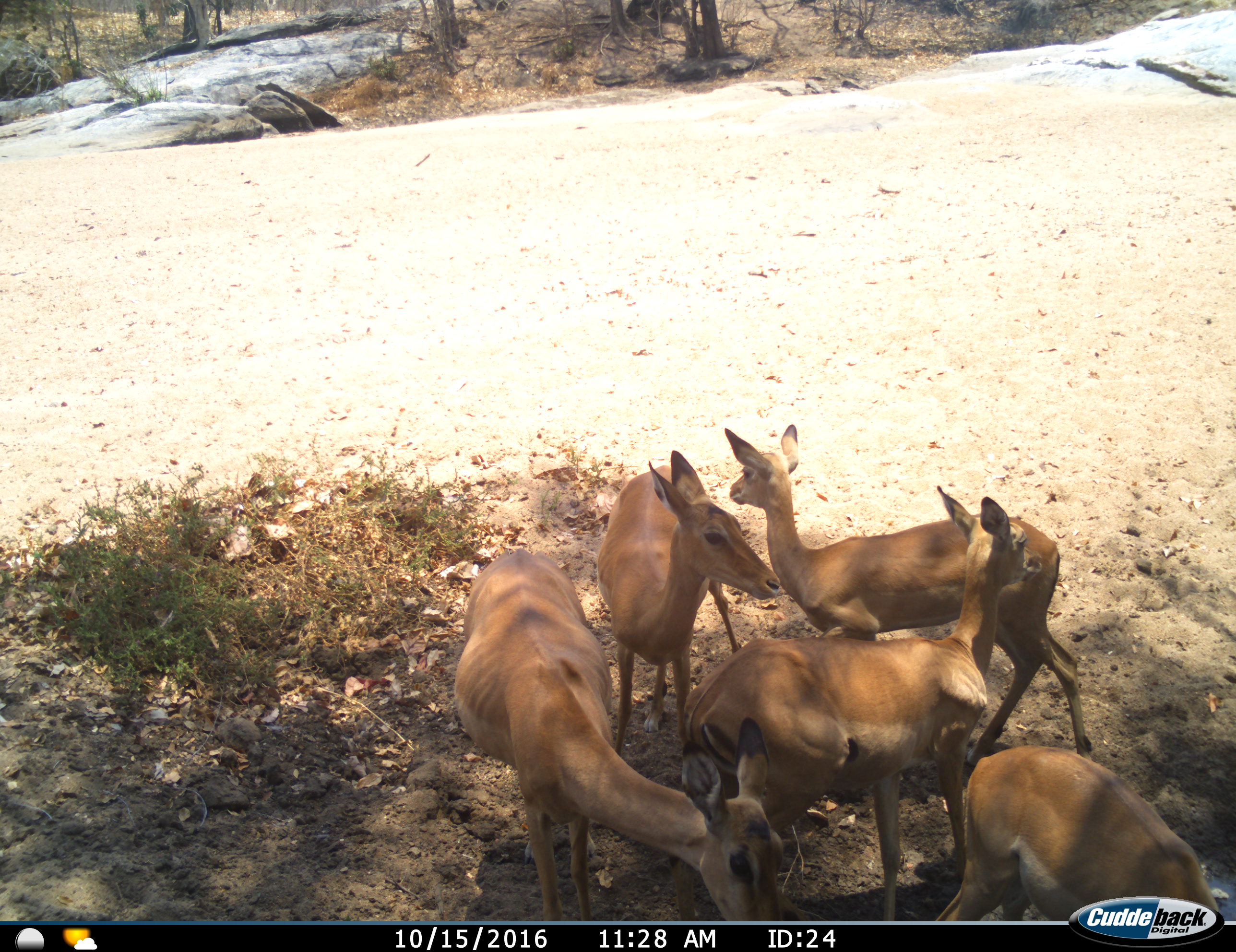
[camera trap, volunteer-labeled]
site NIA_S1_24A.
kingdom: Animalia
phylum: Chordata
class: Mammalia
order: Artiodactyla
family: Bovidae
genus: Aepyceros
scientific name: Aepyceros melampus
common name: impala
Impala (Aepyceros melampus), count 5. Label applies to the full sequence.